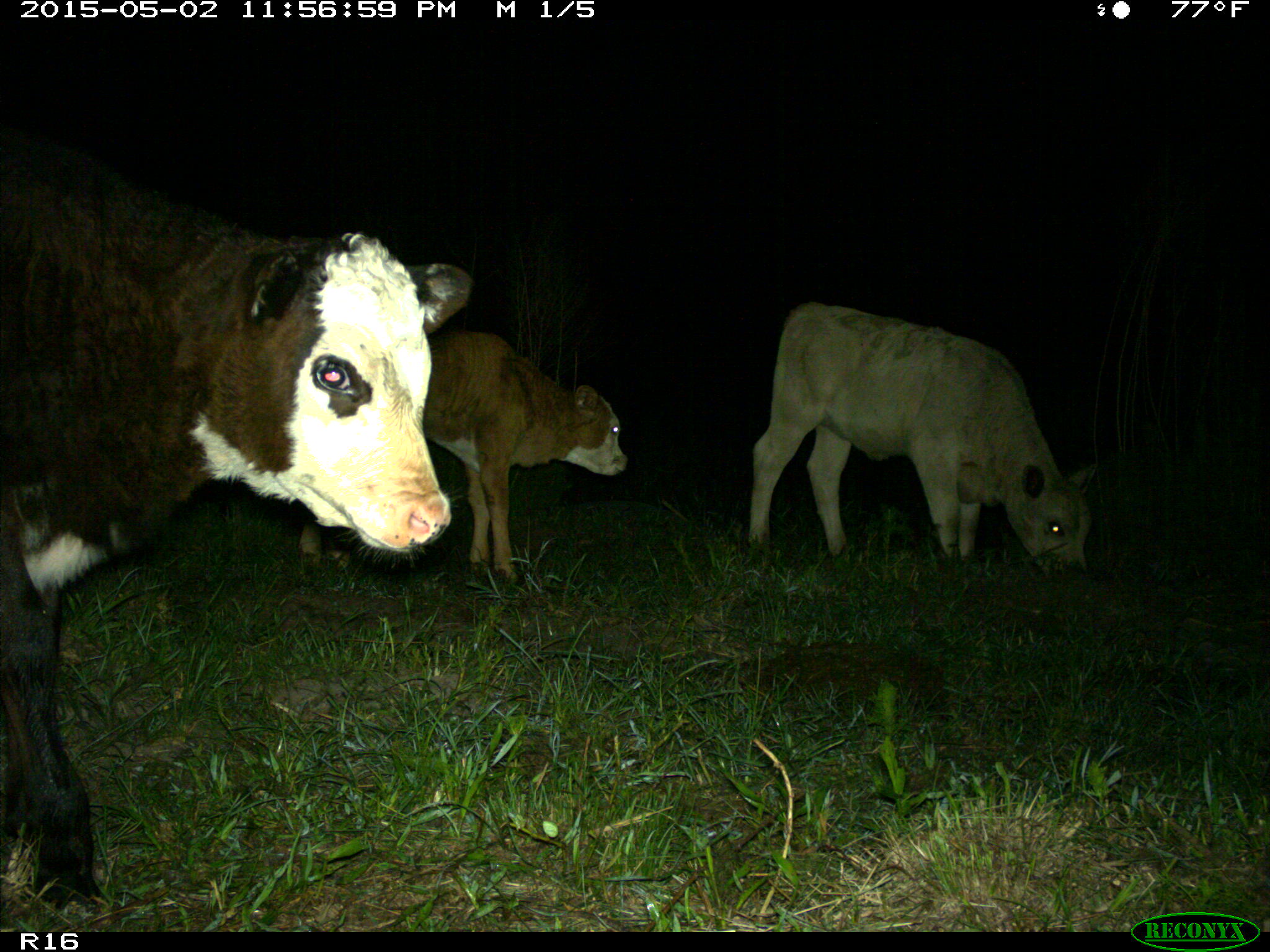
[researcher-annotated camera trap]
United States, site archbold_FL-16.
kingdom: Animalia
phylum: Chordata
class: Mammalia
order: Artiodactyla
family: Bovidae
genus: Bos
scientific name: Bos taurus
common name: domestic cow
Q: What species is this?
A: Bos taurus (domestic cow).